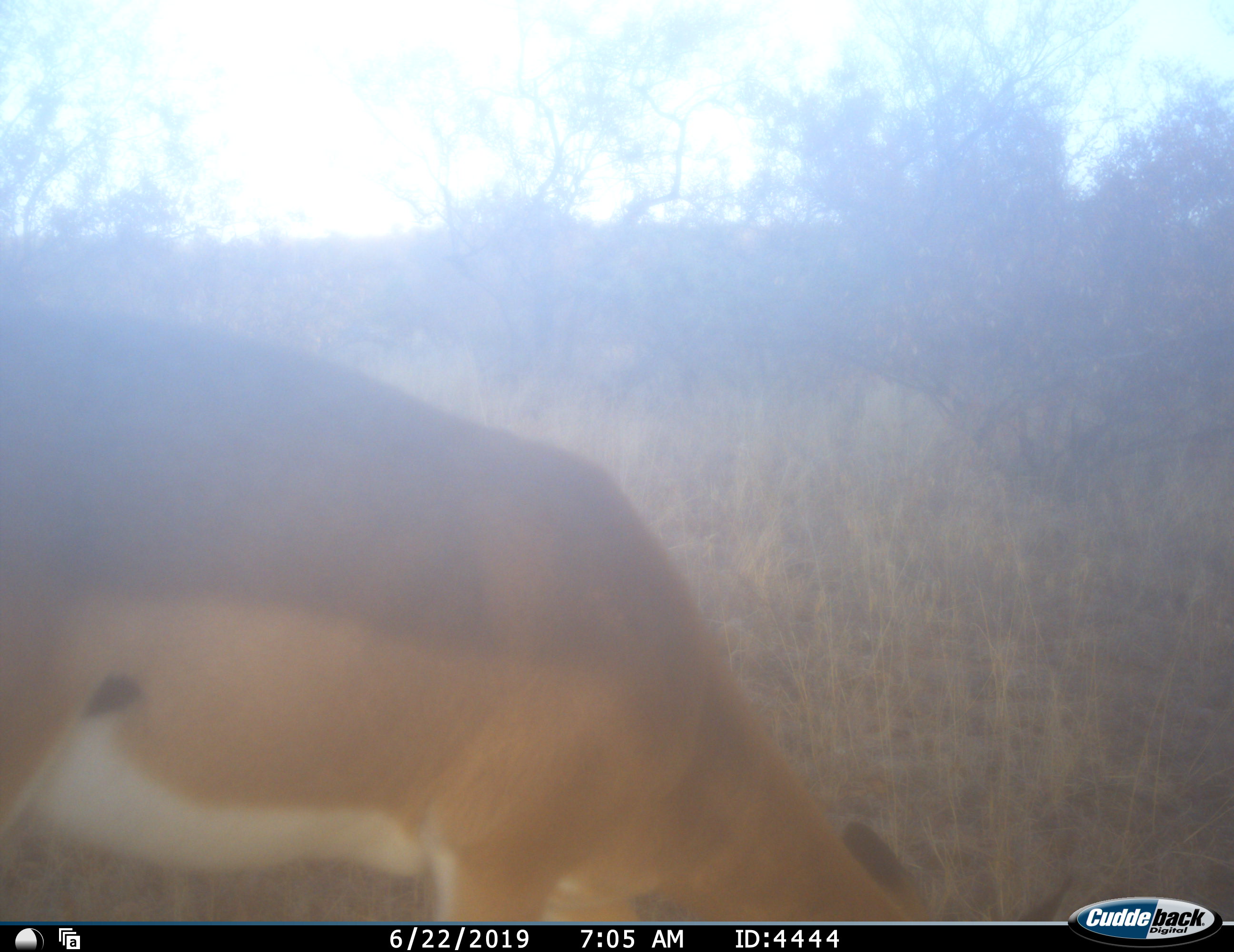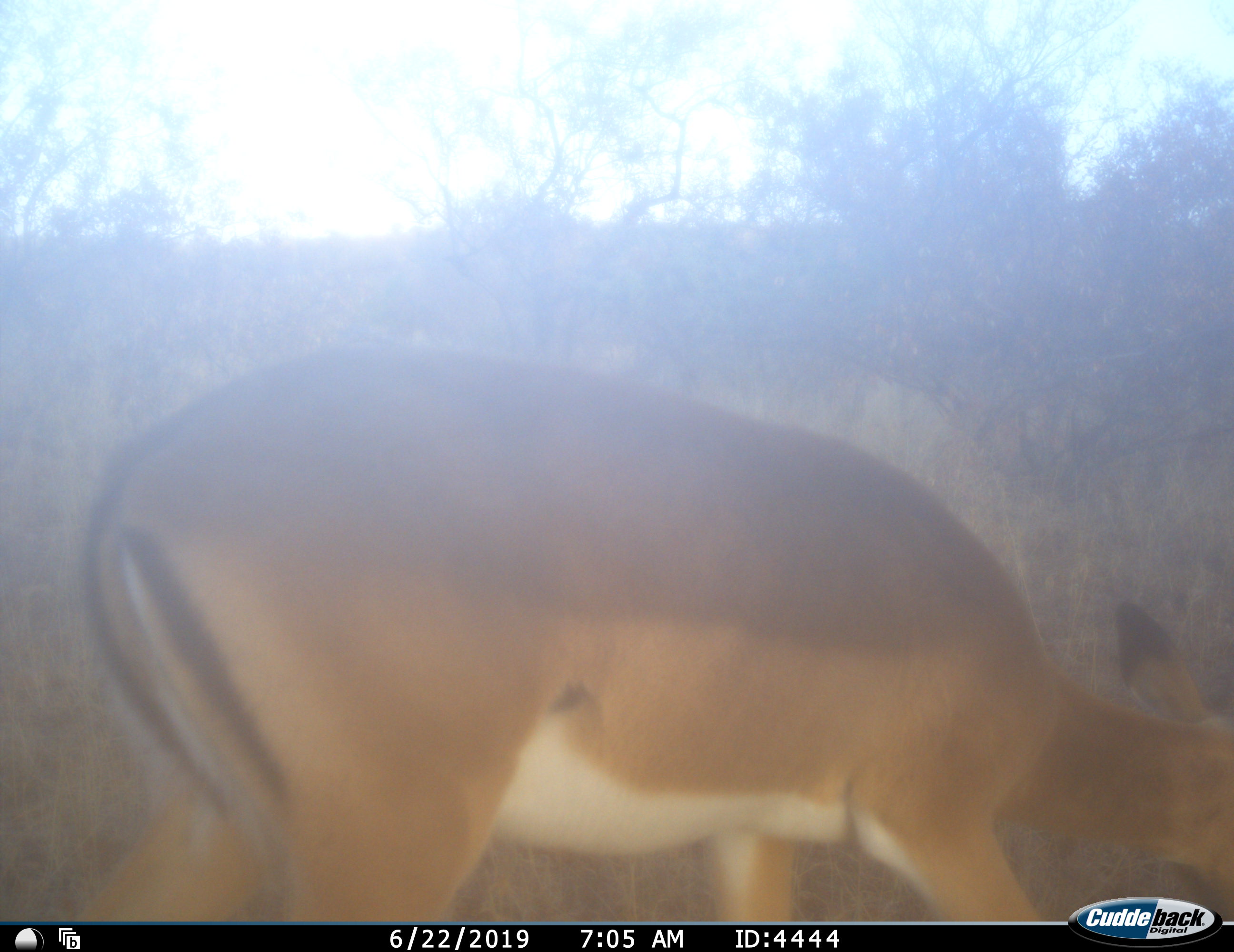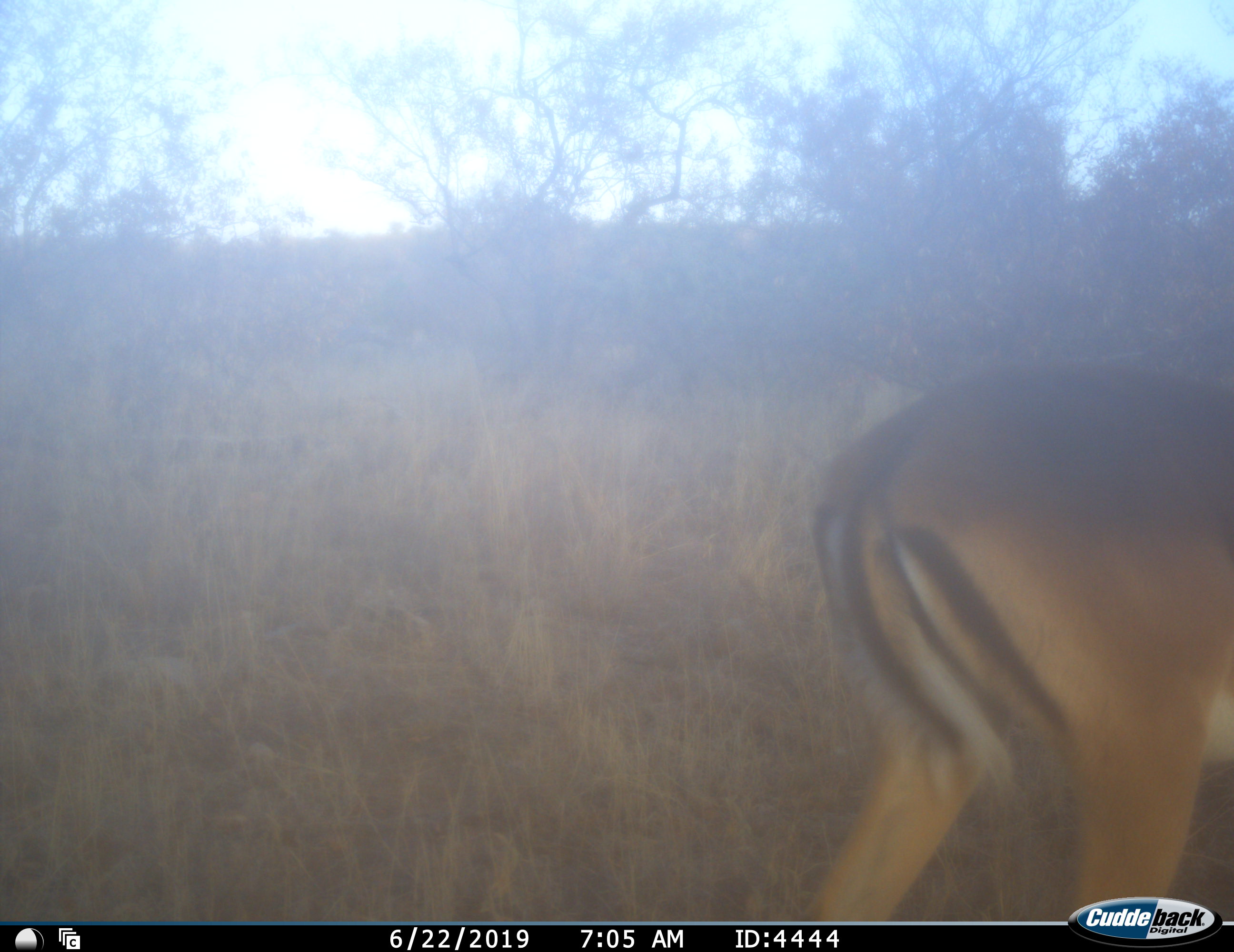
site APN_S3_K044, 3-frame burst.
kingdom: Animalia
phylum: Chordata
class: Mammalia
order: Artiodactyla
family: Bovidae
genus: Aepyceros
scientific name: Aepyceros melampus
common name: impala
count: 1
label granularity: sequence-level